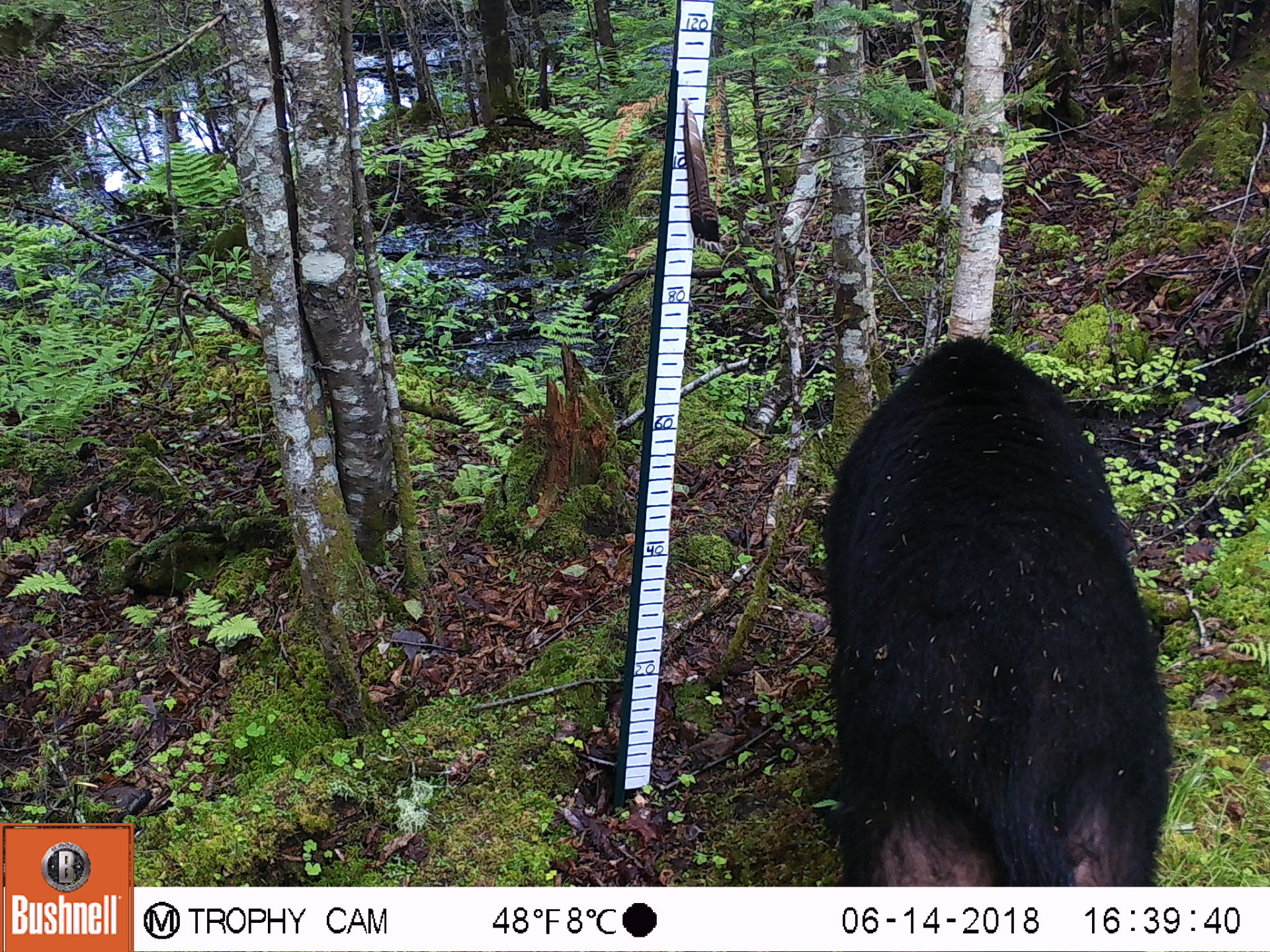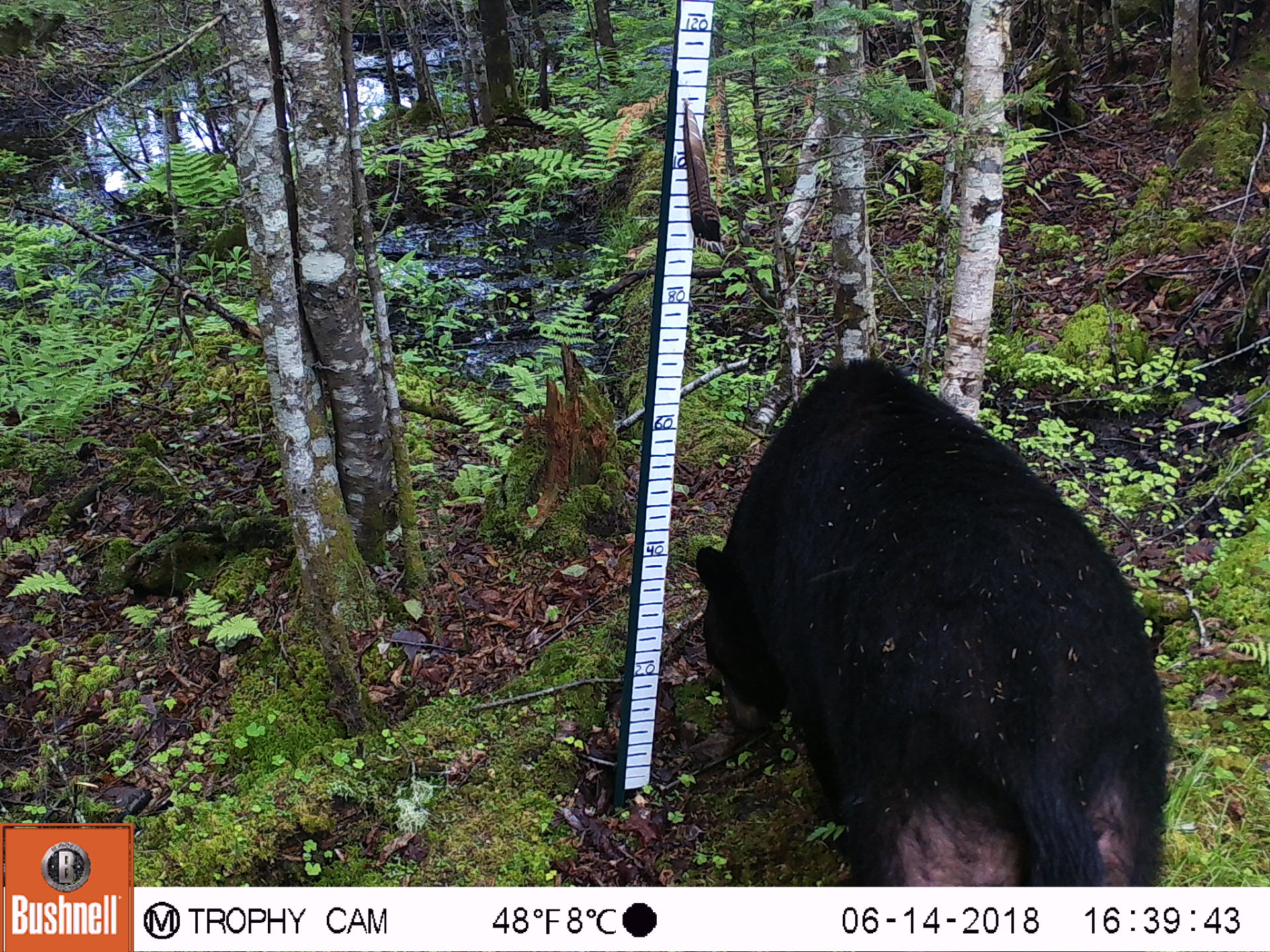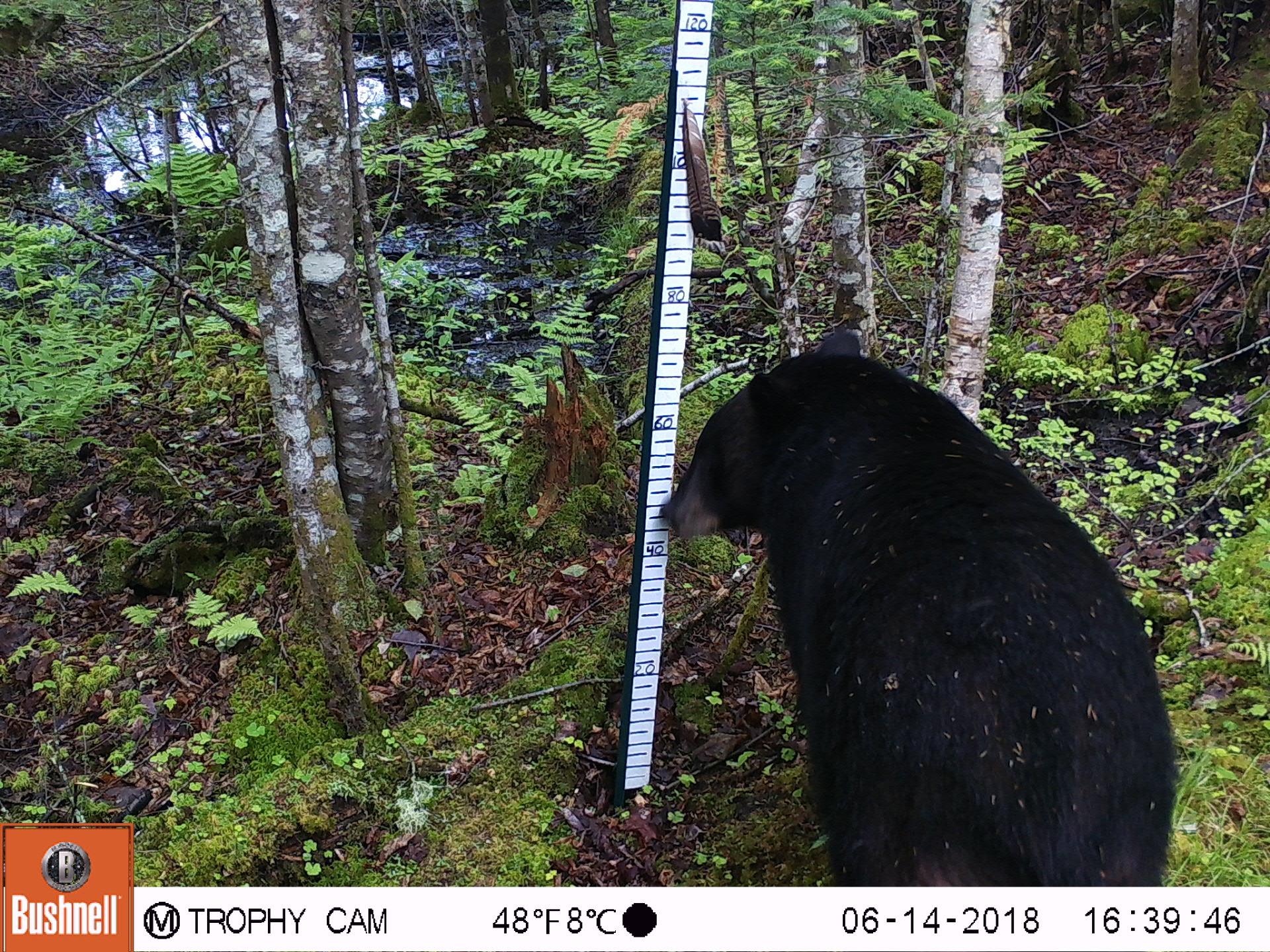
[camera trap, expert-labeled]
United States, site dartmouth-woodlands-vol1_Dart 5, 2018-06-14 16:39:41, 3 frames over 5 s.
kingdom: Animalia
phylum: Chordata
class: Mammalia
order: Carnivora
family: Ursidae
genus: Ursus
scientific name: Ursus americanus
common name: black bear